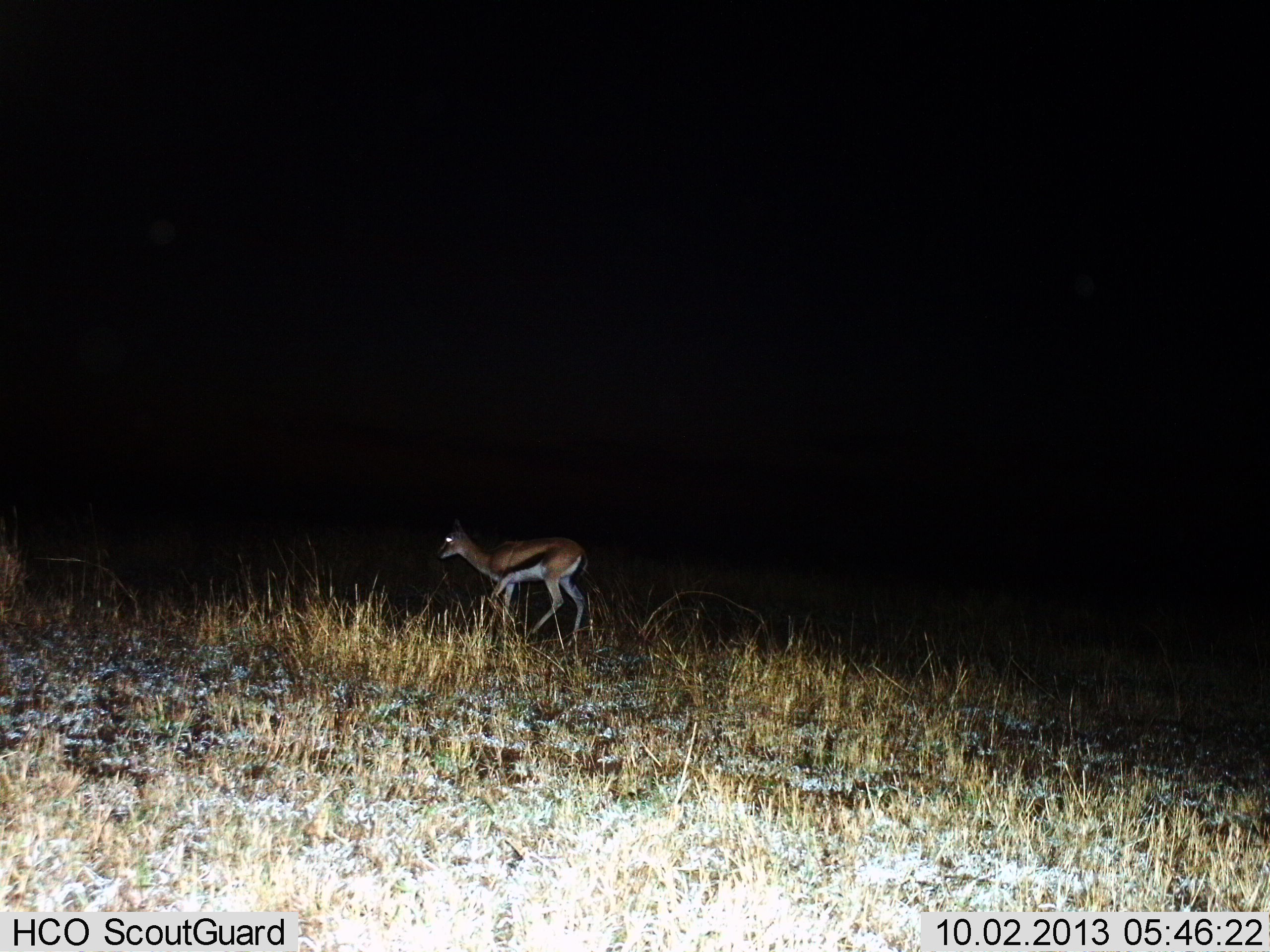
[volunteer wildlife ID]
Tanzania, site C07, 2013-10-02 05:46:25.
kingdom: Animalia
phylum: Chordata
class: Mammalia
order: Artiodactyla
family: Bovidae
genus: Eudorcas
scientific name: Eudorcas thomsonii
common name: thomson's gazelle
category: gazellethomsons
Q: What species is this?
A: Gazellethomsons (thomson's gazelle) (Eudorcas thomsonii).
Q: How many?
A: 1.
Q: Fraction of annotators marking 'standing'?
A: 17%.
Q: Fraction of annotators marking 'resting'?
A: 0%.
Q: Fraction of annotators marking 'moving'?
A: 83%.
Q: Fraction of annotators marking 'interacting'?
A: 0%.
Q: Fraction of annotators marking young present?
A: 0%.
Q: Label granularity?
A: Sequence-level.